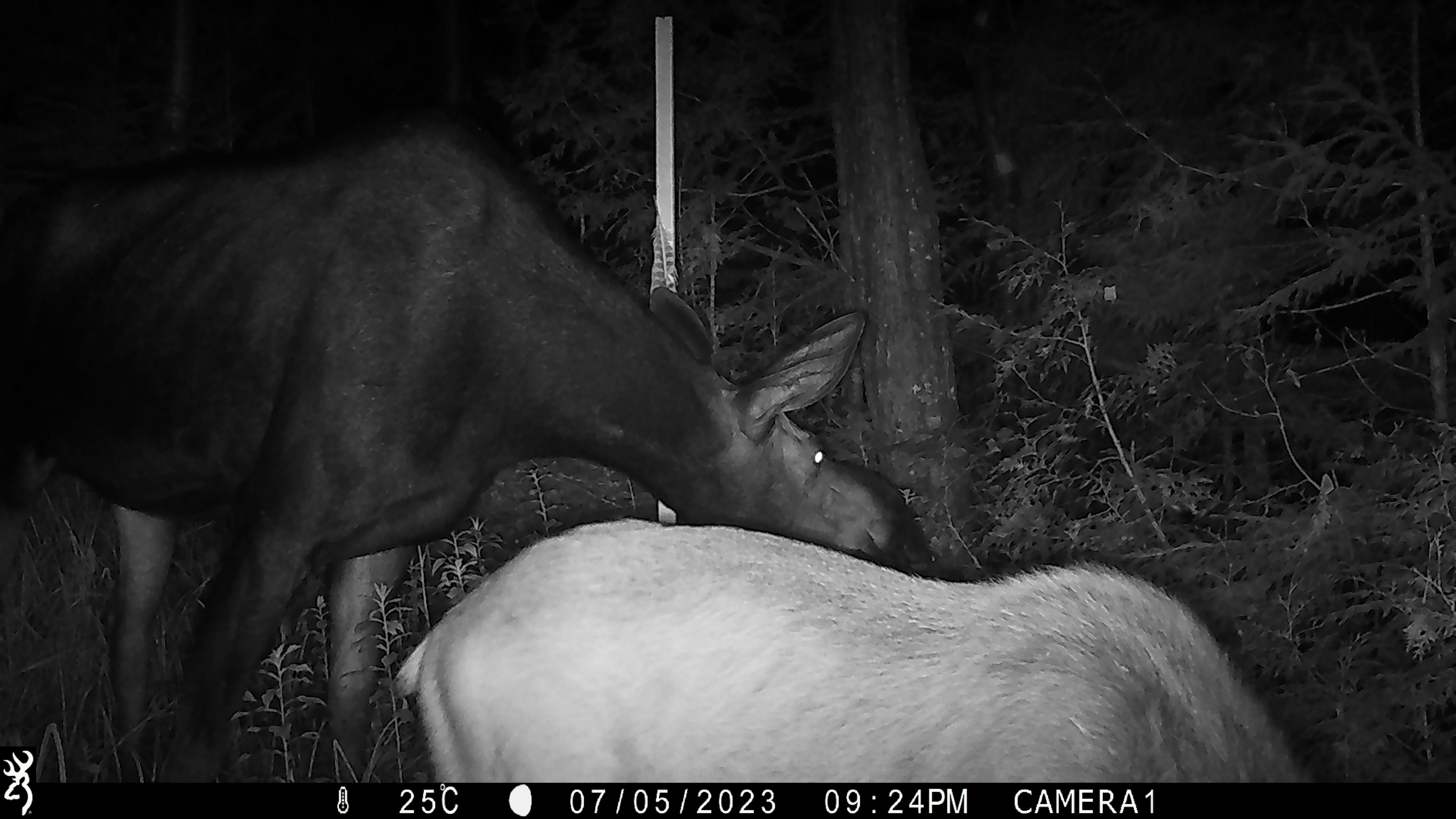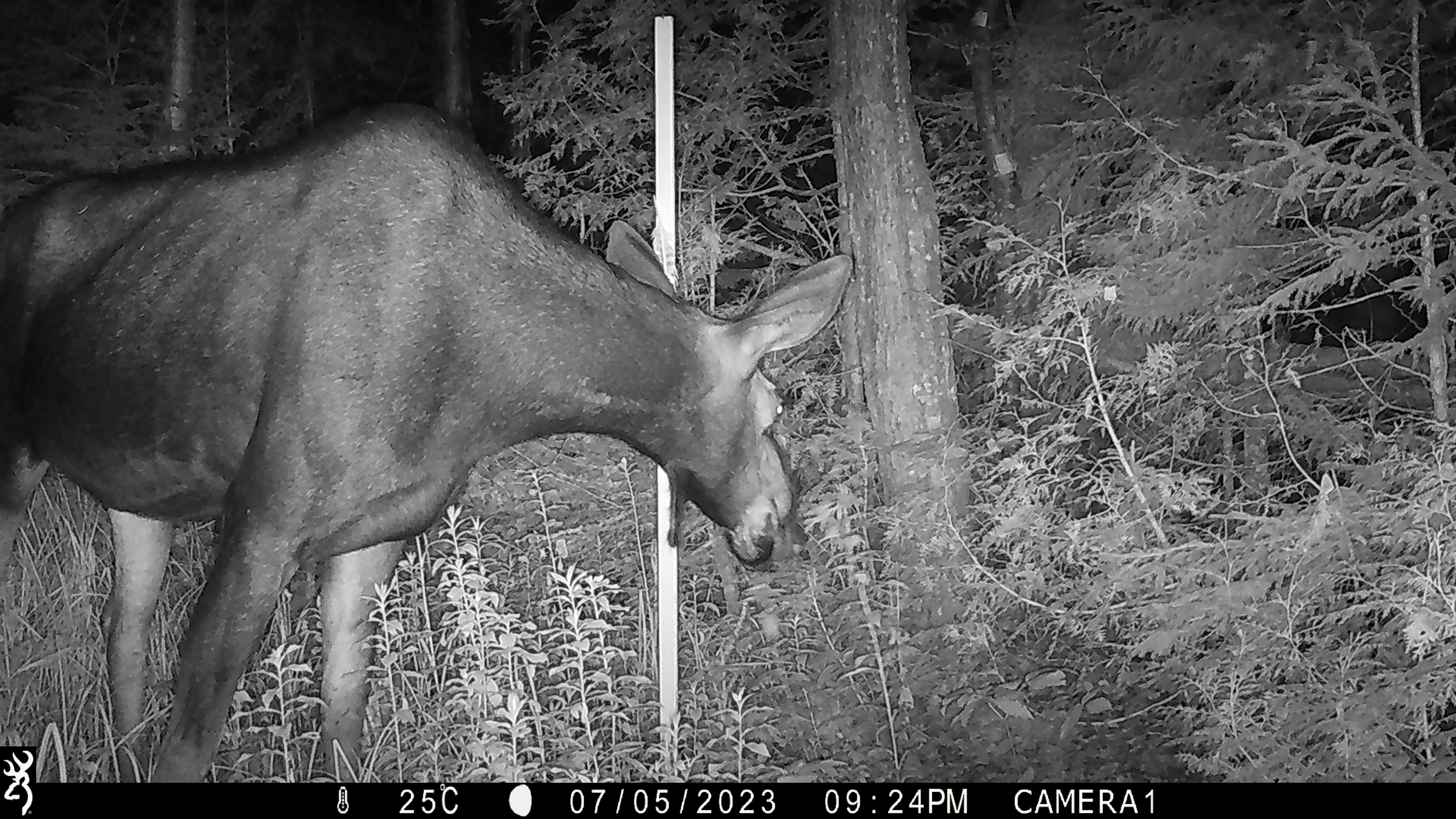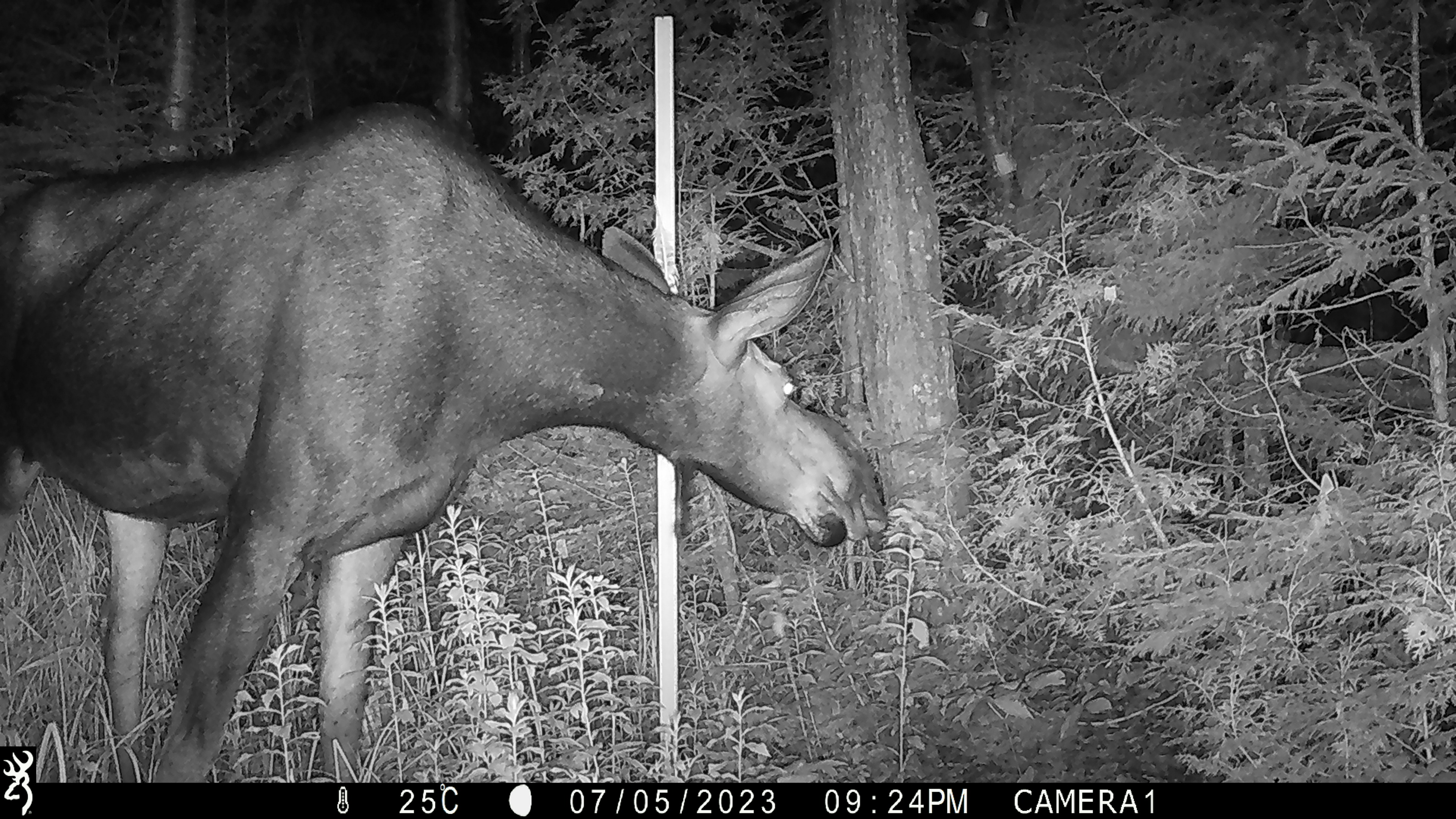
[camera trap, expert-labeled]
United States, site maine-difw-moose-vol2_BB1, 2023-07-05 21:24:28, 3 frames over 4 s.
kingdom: Animalia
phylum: Chordata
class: Mammalia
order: Artiodactyla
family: Cervidae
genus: Alces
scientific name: Alces alces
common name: moose